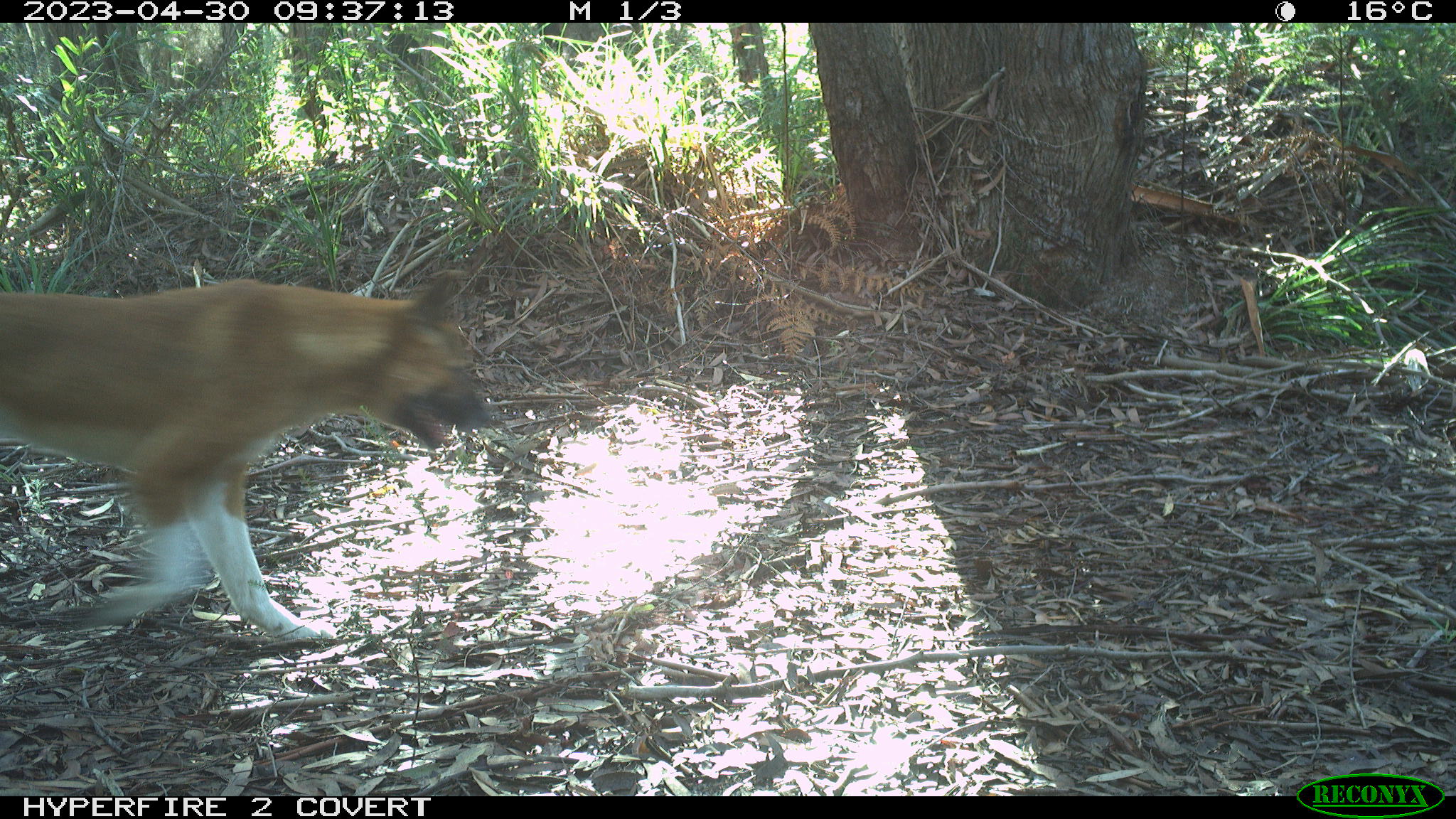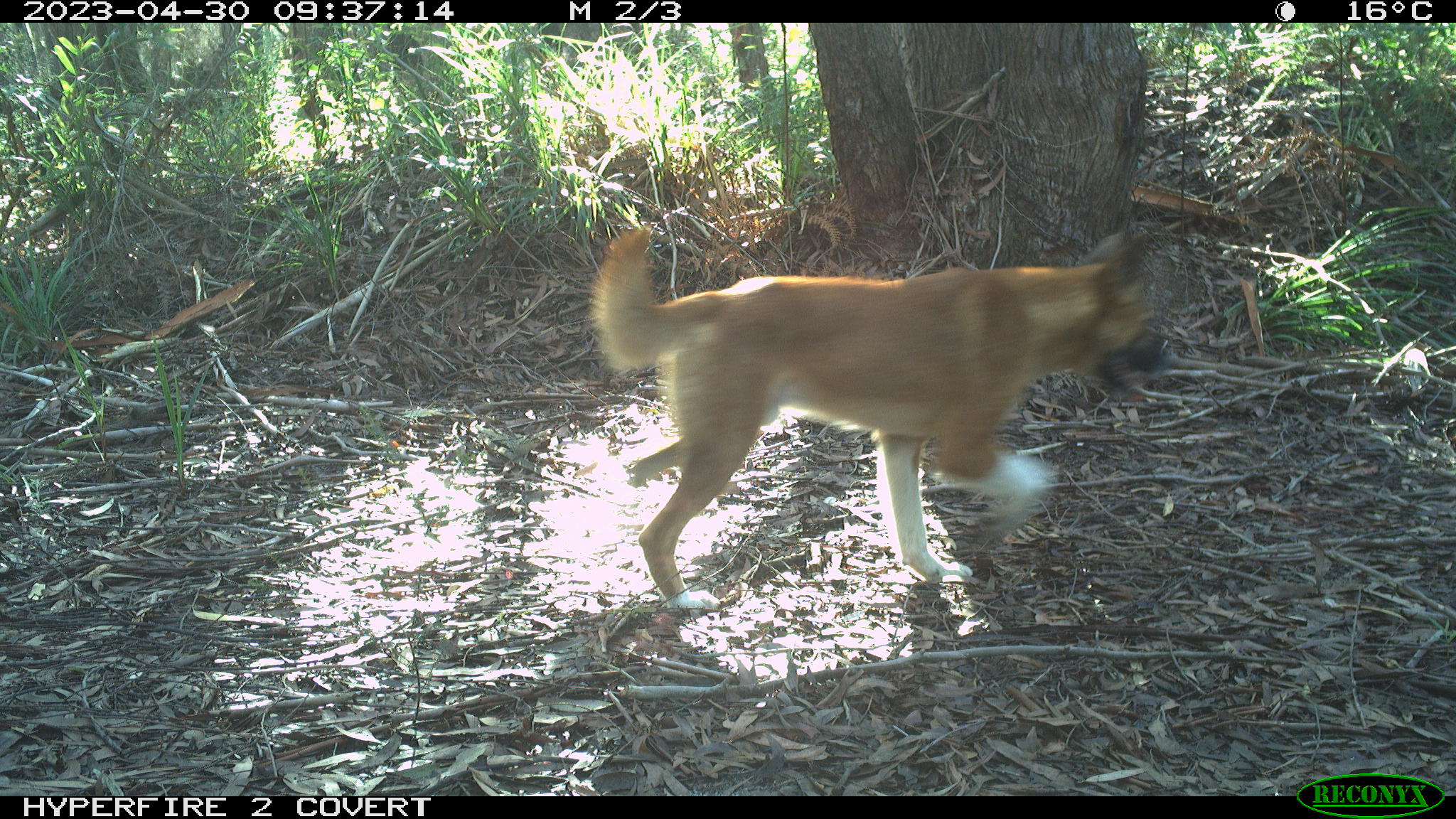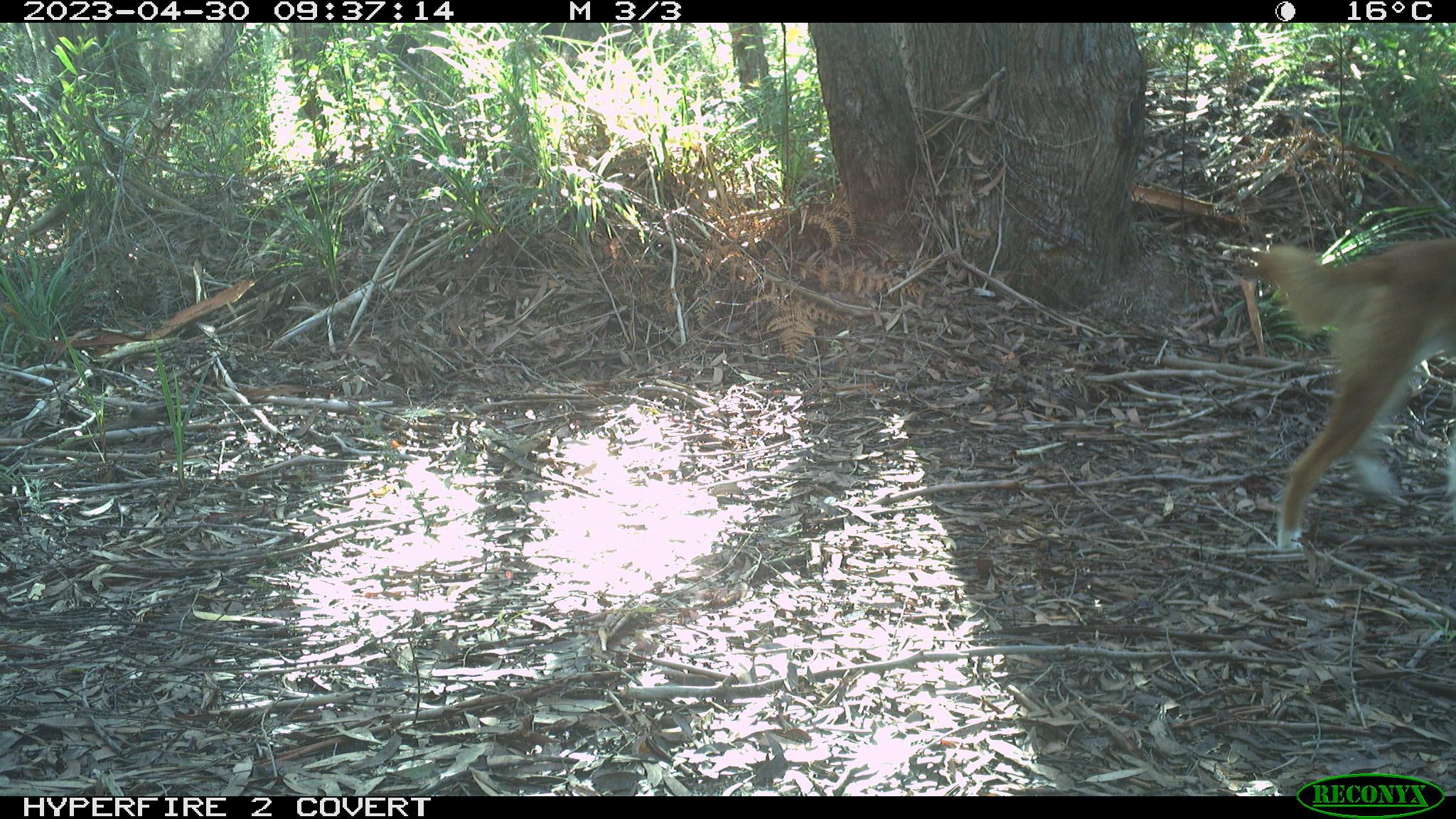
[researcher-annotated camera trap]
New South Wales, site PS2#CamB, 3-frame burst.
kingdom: Animalia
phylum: Chordata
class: Mammalia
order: Carnivora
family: Canidae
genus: Canis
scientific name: Canis familiaris dingo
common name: dingo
Dingo (Canis familiaris dingo).